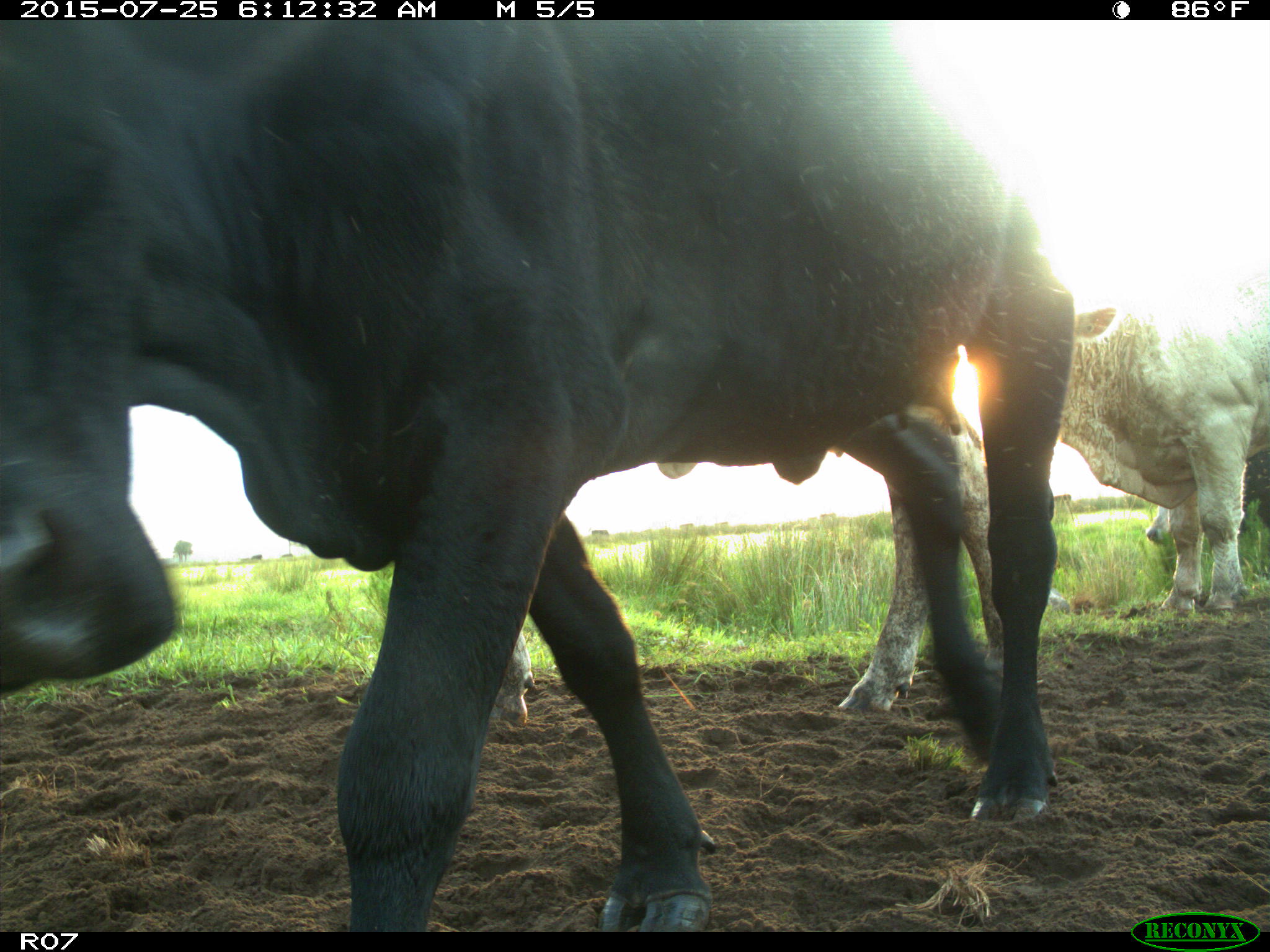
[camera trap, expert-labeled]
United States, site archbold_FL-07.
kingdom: Animalia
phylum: Chordata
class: Mammalia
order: Artiodactyla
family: Bovidae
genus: Bos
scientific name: Bos taurus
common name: domestic cow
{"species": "Bos taurus (domestic cow)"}